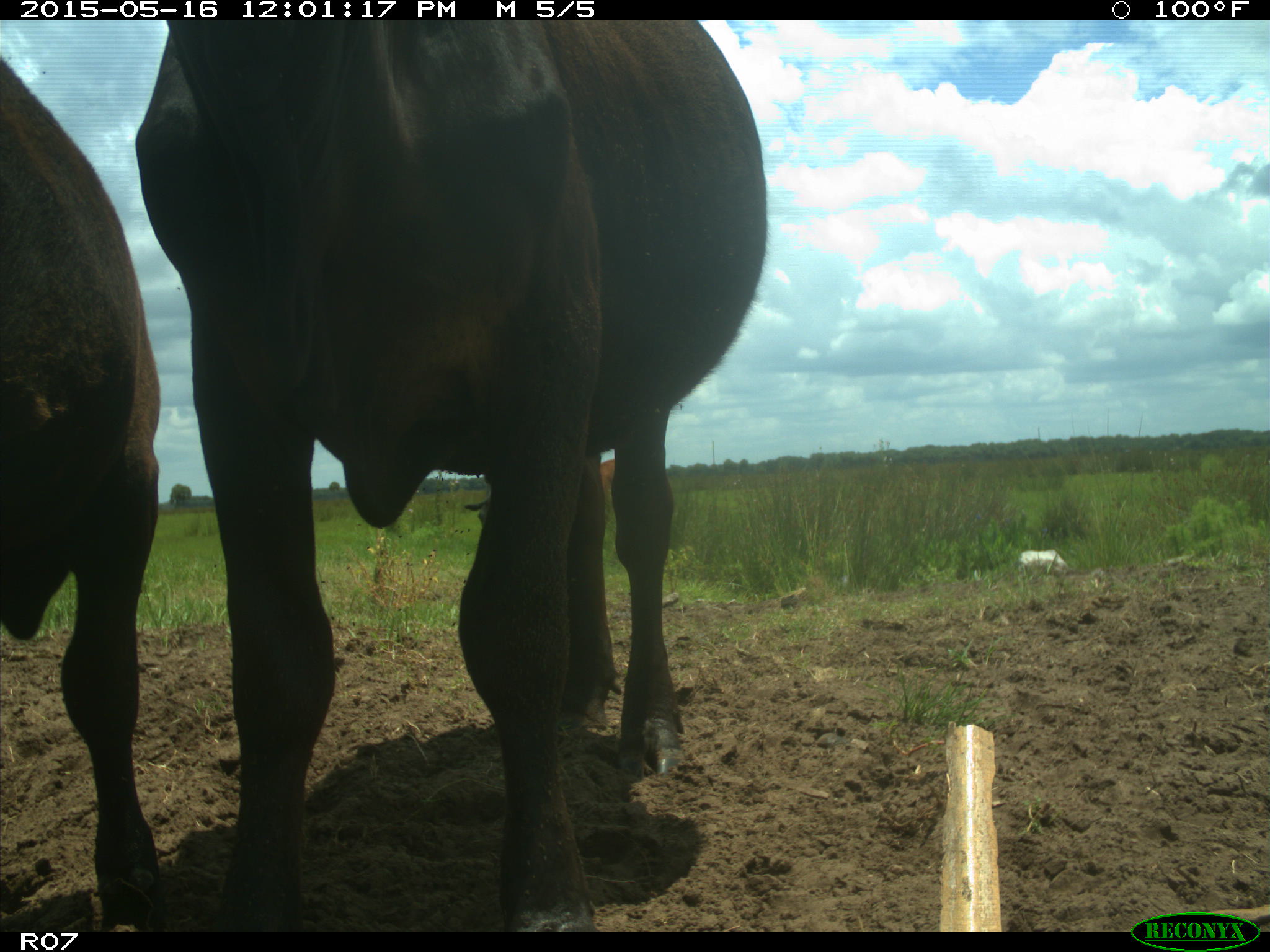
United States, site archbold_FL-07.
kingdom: Animalia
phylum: Chordata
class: Mammalia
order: Artiodactyla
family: Bovidae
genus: Bos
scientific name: Bos taurus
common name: domestic cow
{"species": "Bos taurus (domestic cow)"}